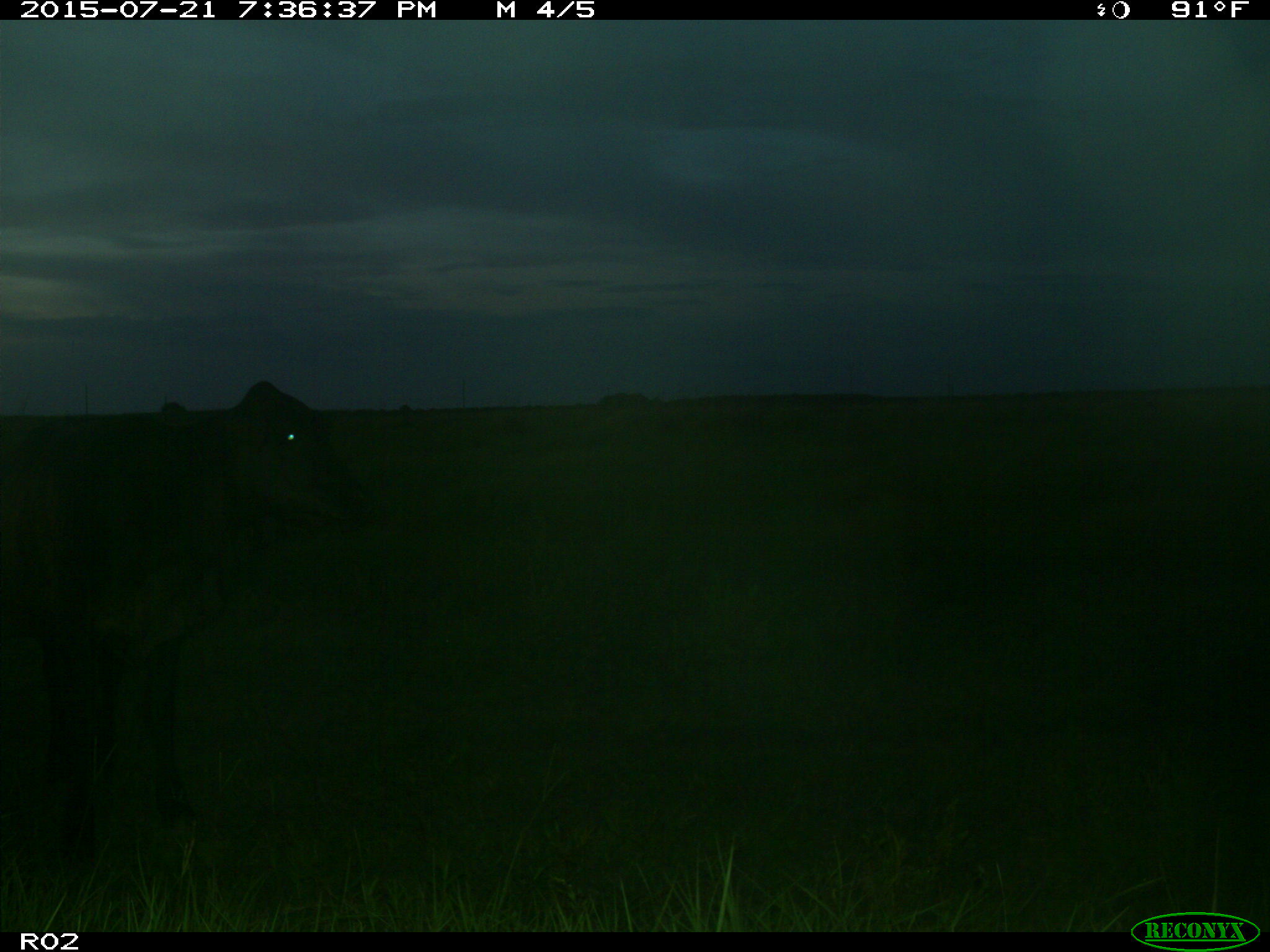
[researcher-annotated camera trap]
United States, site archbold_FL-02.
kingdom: Animalia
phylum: Chordata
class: Mammalia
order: Artiodactyla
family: Bovidae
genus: Bos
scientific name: Bos taurus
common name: domestic cow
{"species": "Bos taurus (domestic cow)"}